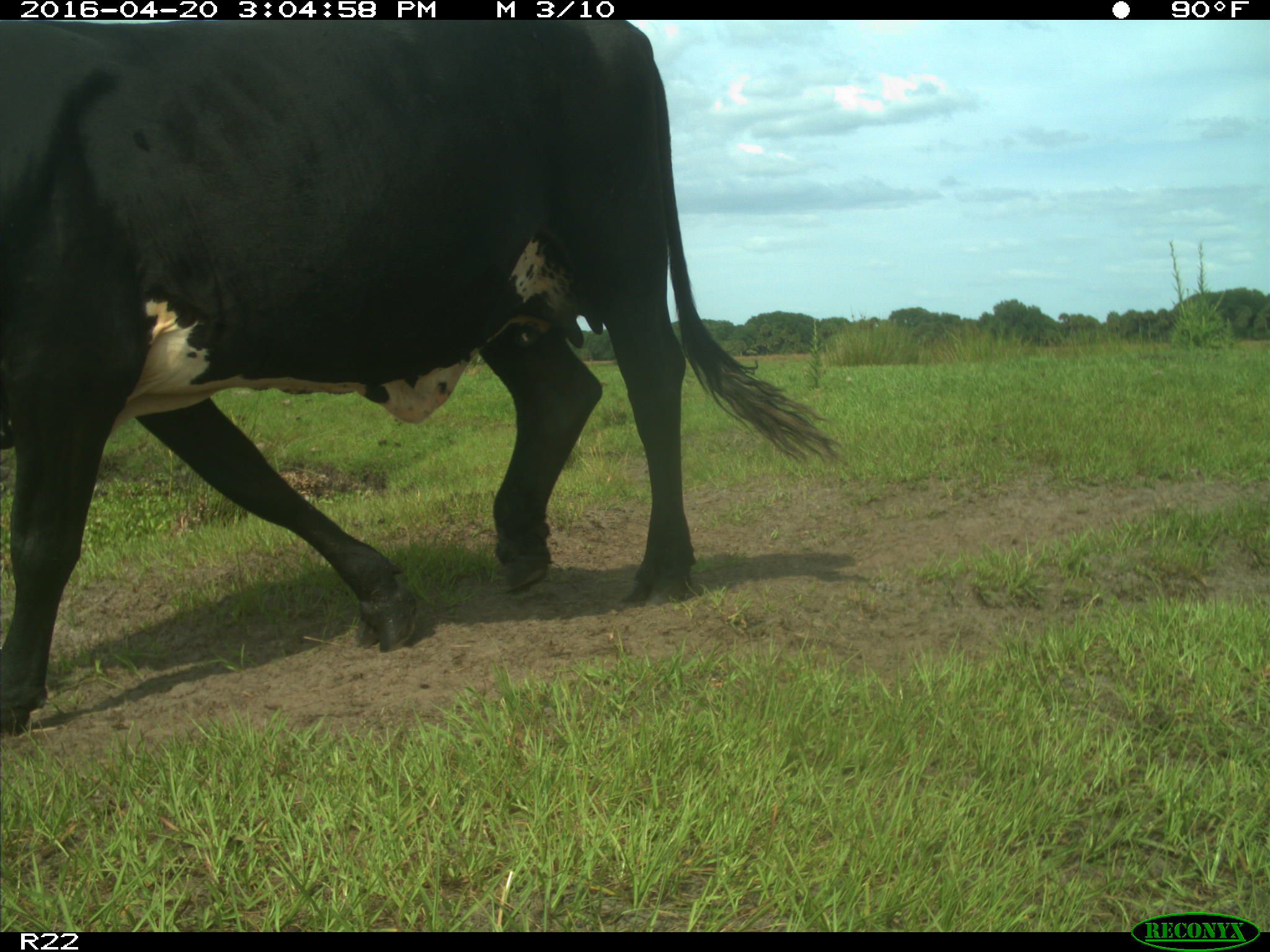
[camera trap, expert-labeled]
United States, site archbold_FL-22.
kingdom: Animalia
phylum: Chordata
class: Mammalia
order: Artiodactyla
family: Bovidae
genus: Bos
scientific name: Bos taurus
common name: domestic cow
Bos taurus (domestic cow).